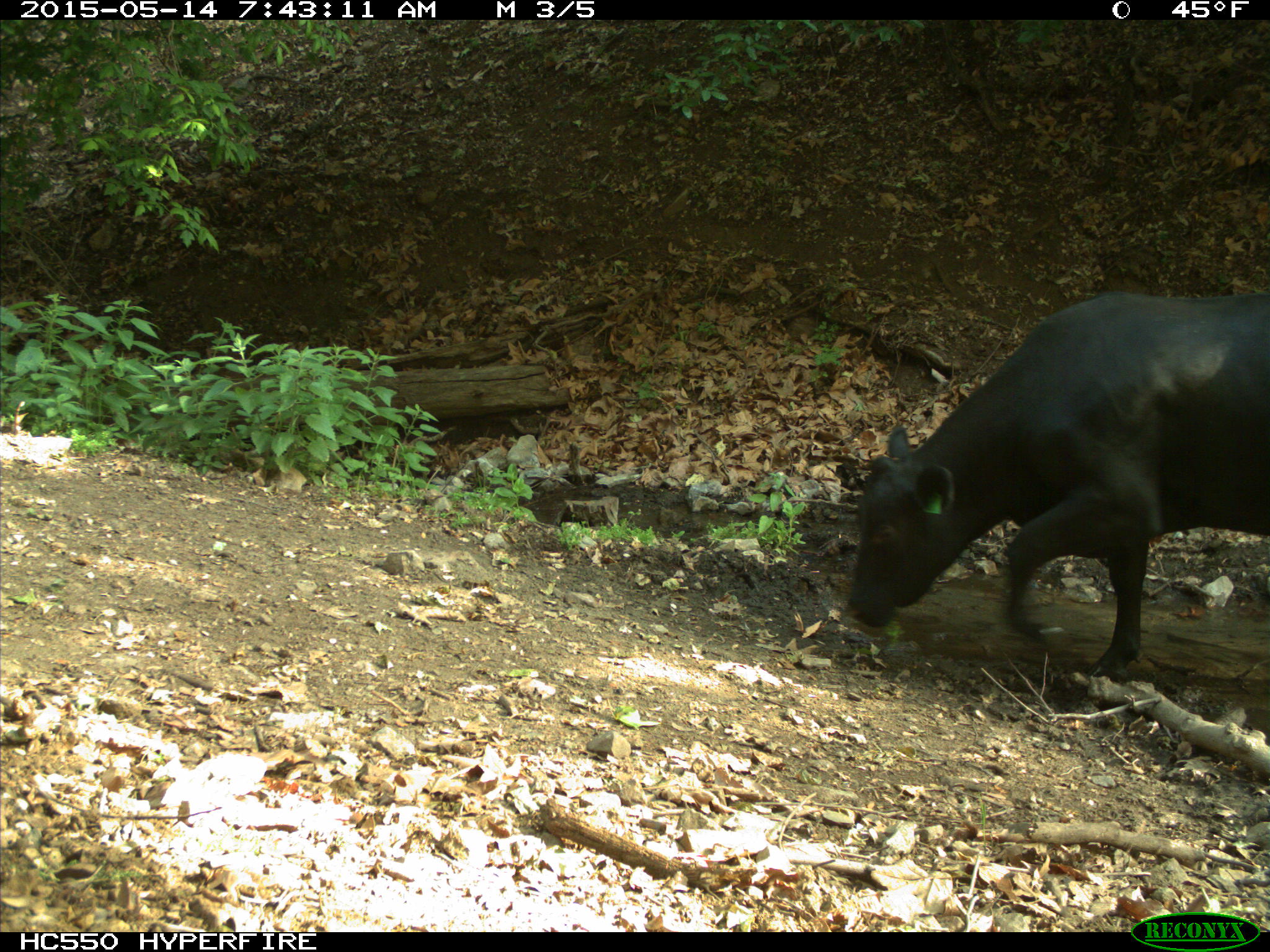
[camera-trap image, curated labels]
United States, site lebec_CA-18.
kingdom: Animalia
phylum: Chordata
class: Mammalia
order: Artiodactyla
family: Bovidae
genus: Bos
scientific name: Bos taurus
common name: domestic cow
Bos taurus (domestic cow).